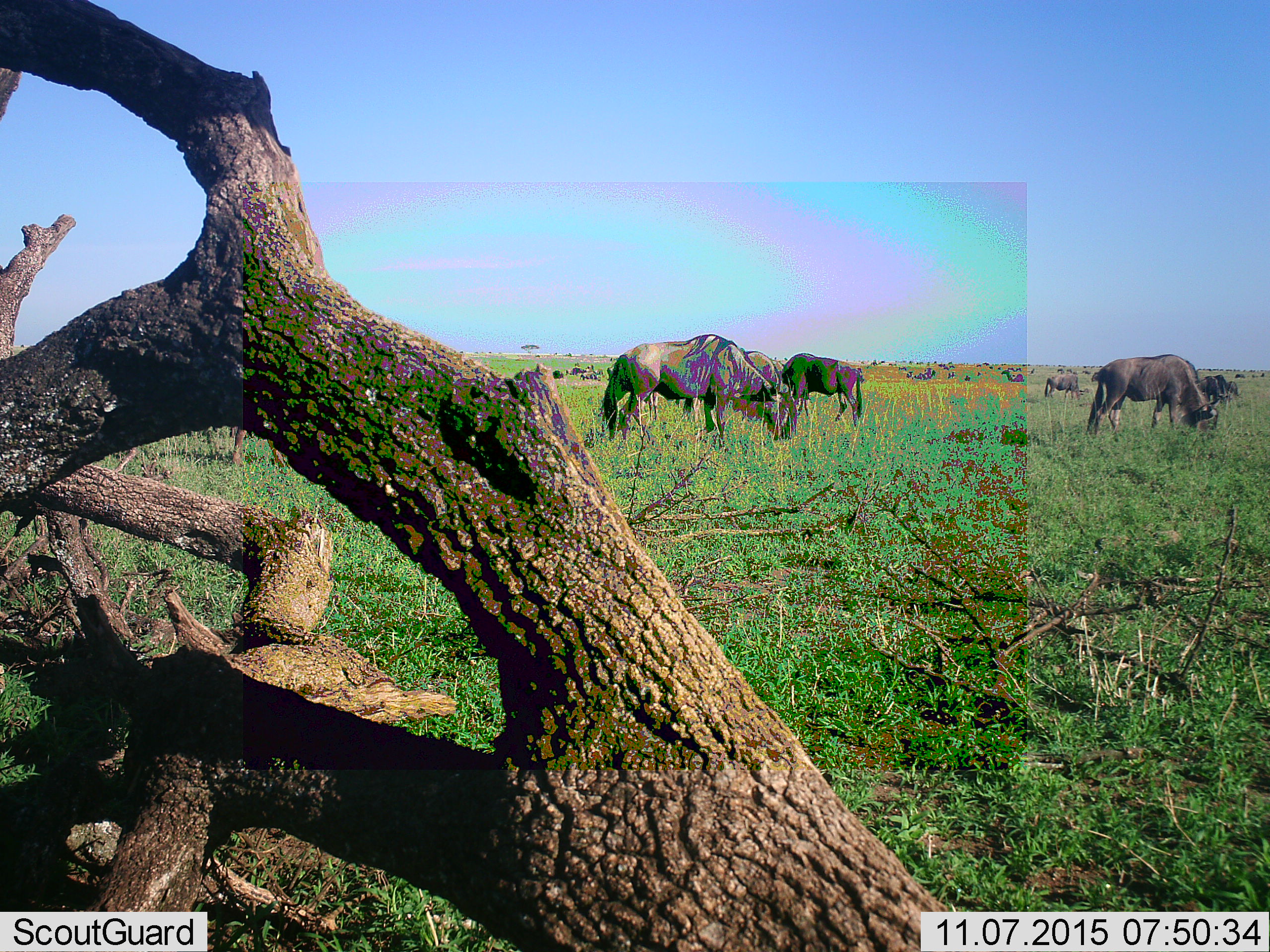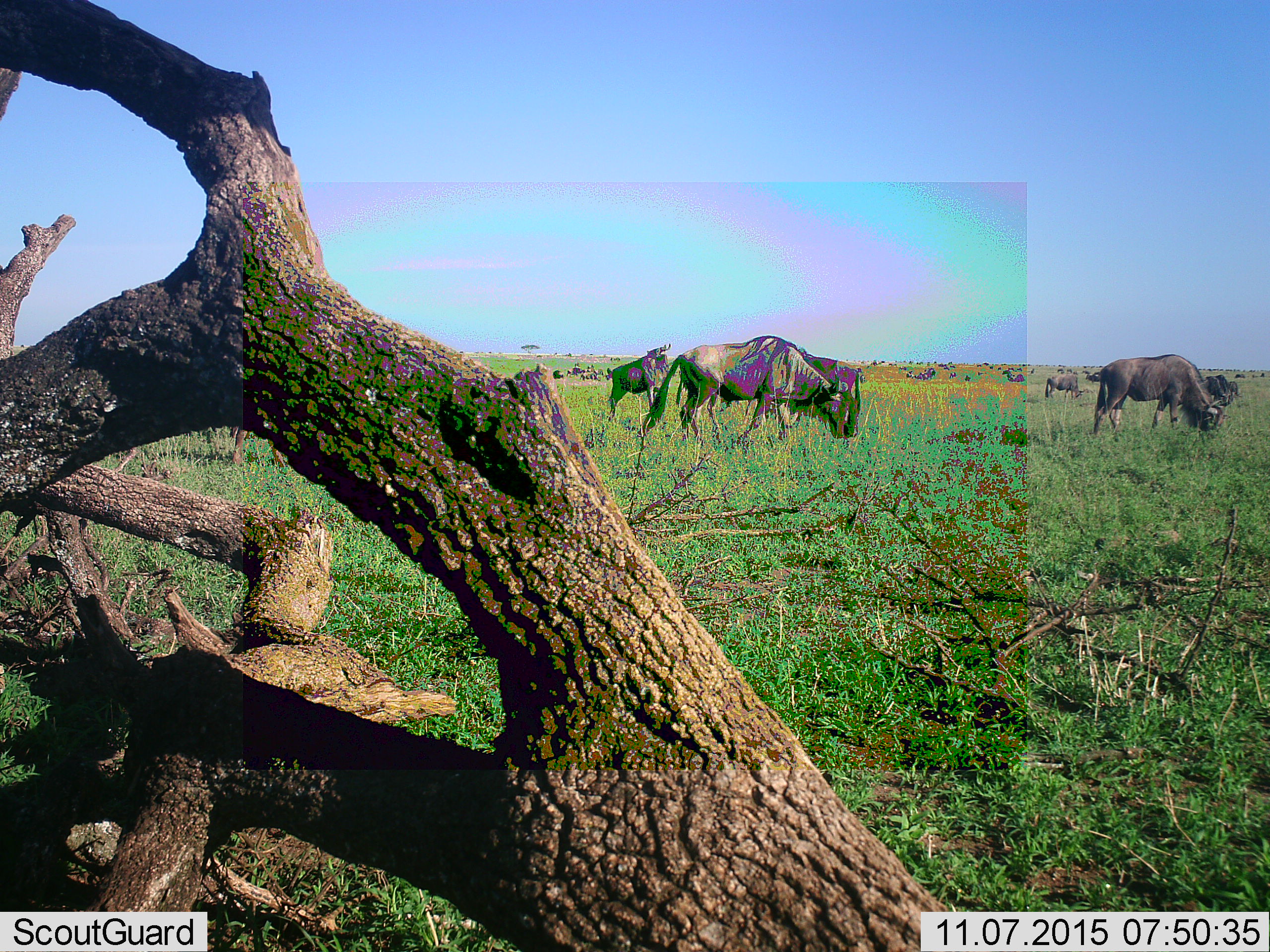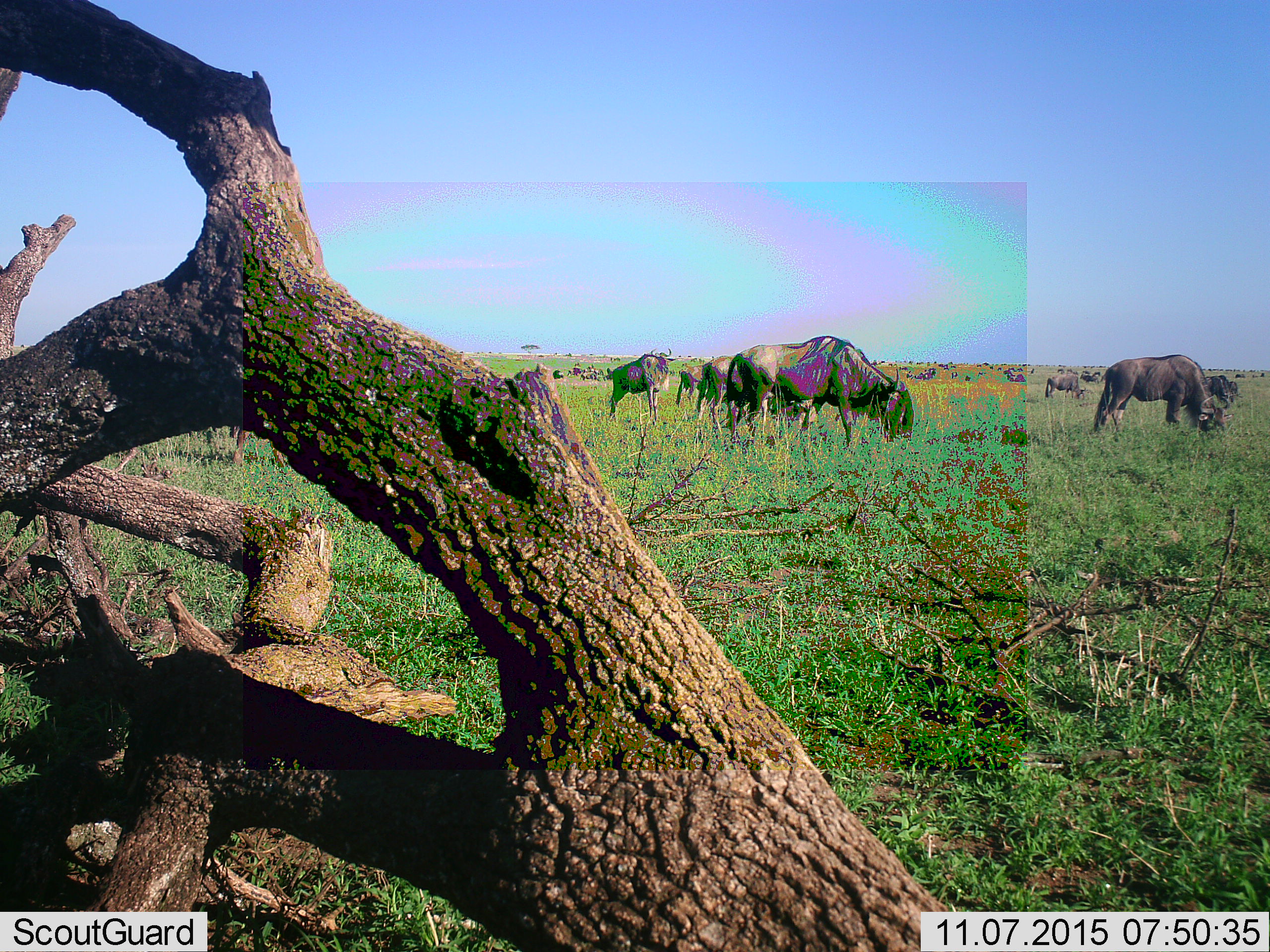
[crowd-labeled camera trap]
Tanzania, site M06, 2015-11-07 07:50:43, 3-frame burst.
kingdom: Animalia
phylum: Chordata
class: Mammalia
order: Artiodactyla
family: Bovidae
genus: Connochaetes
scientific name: Connochaetes taurinus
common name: blue wildebeest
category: wildebeest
Wildebeest (blue wildebeest) (Connochaetes taurinus), count 51+. Behavior (volunteer vote fractions): standing 50%, resting 0%, moving 60%, interacting 0%. Young present (vote fraction): 0%. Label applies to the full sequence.